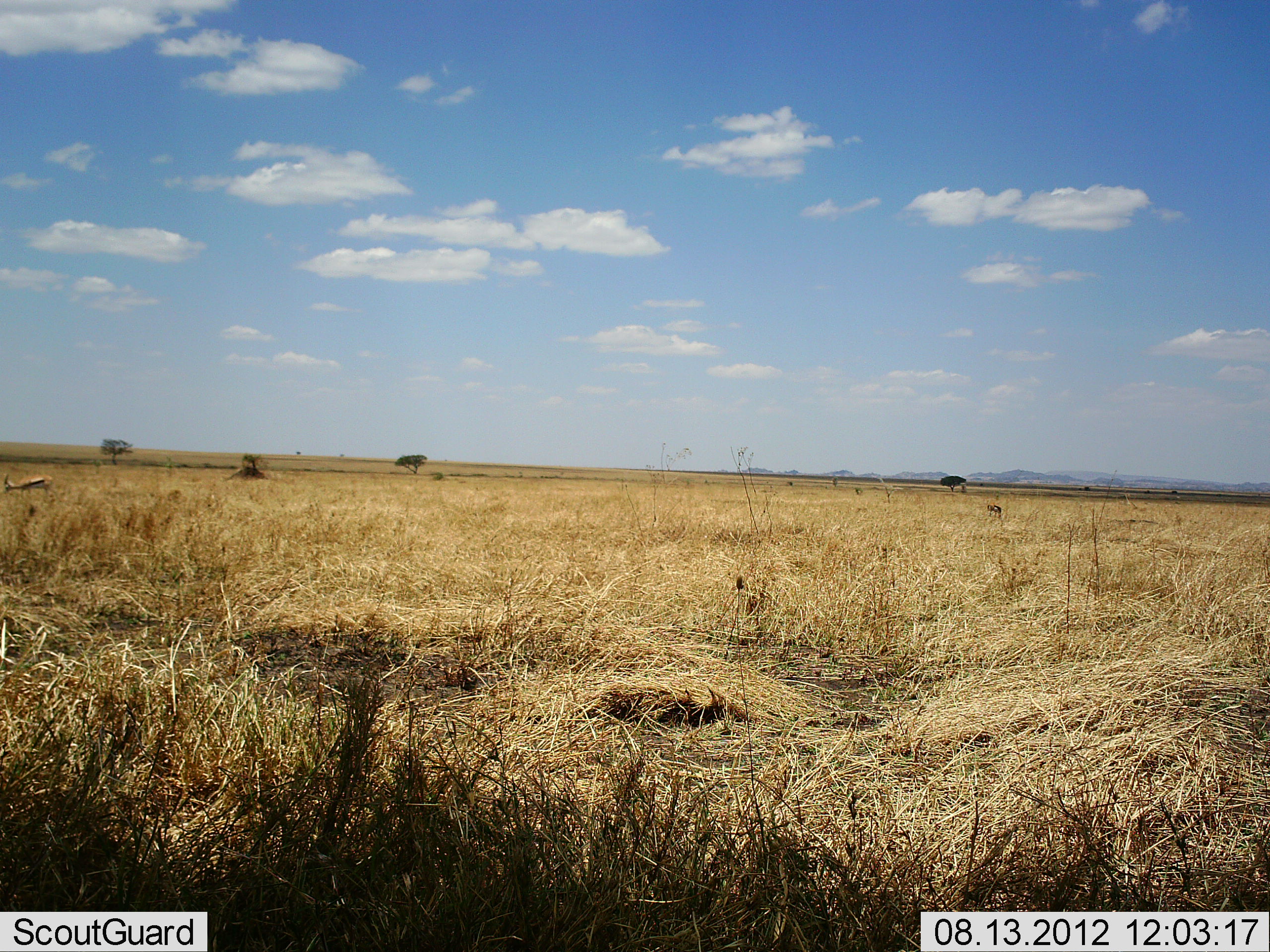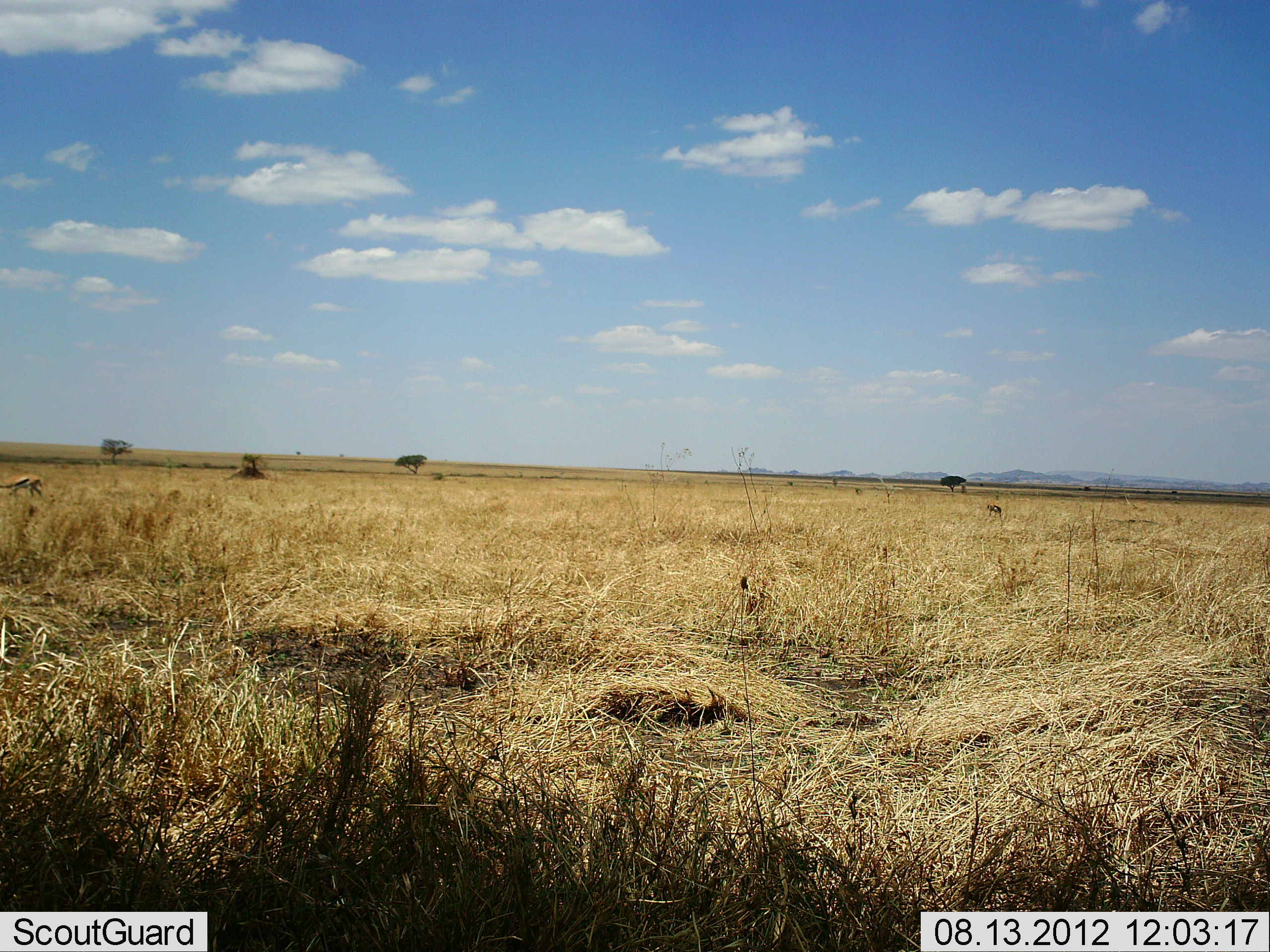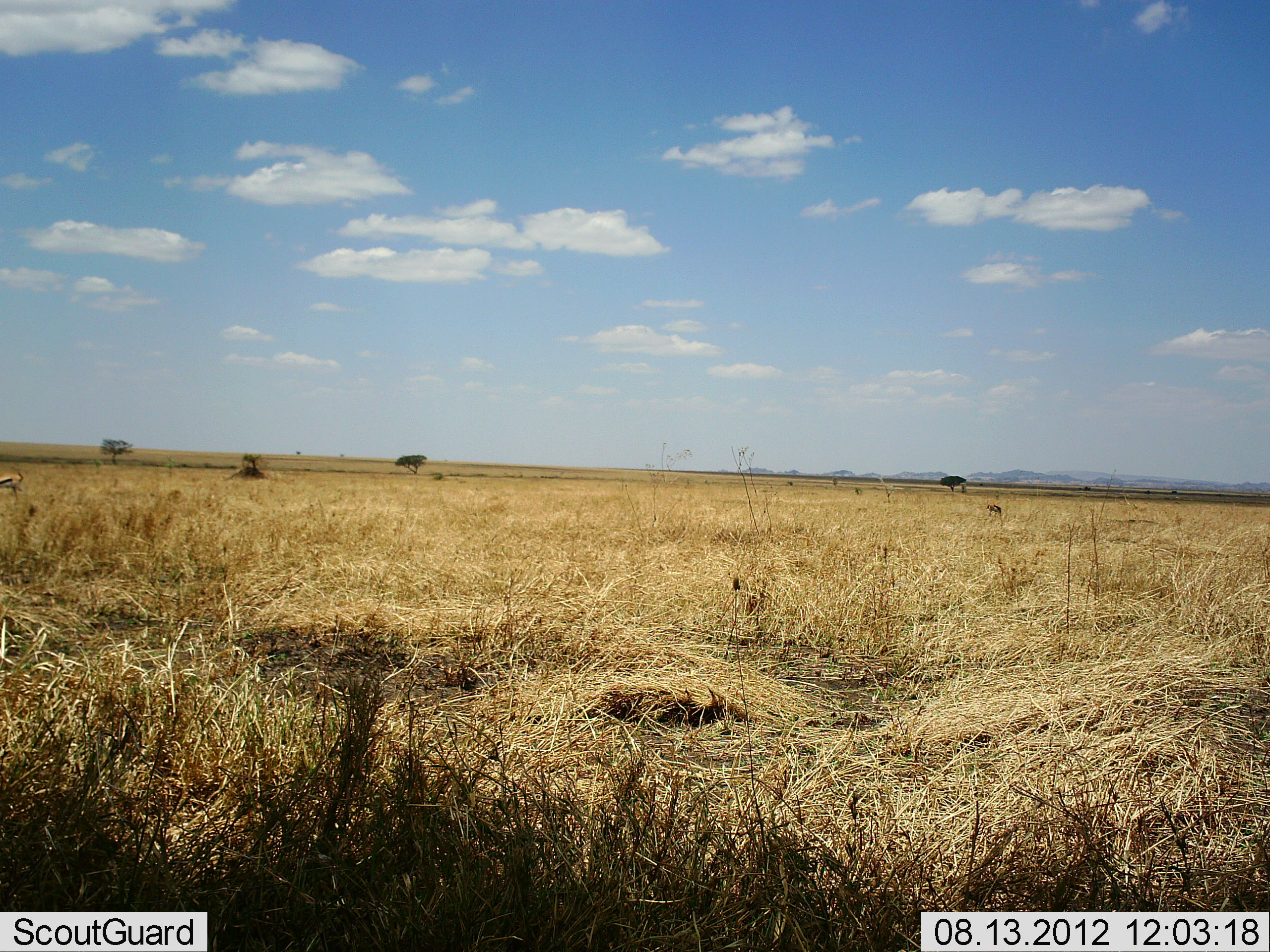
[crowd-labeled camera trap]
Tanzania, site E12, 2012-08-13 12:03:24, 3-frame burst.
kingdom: Animalia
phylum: Chordata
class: Mammalia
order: Artiodactyla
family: Bovidae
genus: Eudorcas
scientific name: Eudorcas thomsonii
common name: thomson's gazelle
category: gazellethomsons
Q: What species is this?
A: Gazellethomsons (thomson's gazelle) (Eudorcas thomsonii).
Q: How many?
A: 1.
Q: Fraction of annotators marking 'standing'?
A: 0%.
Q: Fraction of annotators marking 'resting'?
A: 0%.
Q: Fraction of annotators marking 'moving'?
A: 90%.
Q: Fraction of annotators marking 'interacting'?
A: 0%.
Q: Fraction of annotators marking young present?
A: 0%.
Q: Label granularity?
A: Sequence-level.